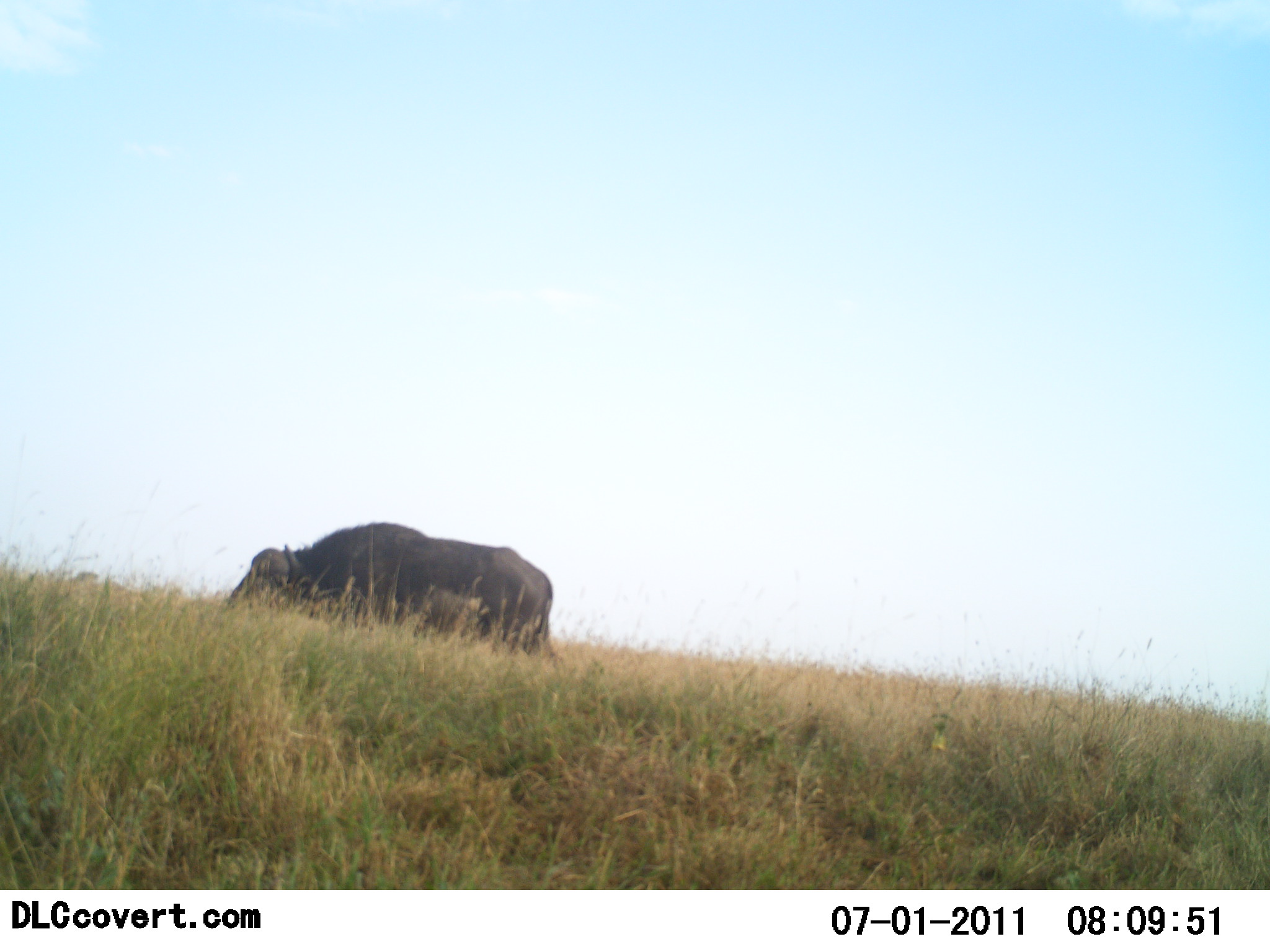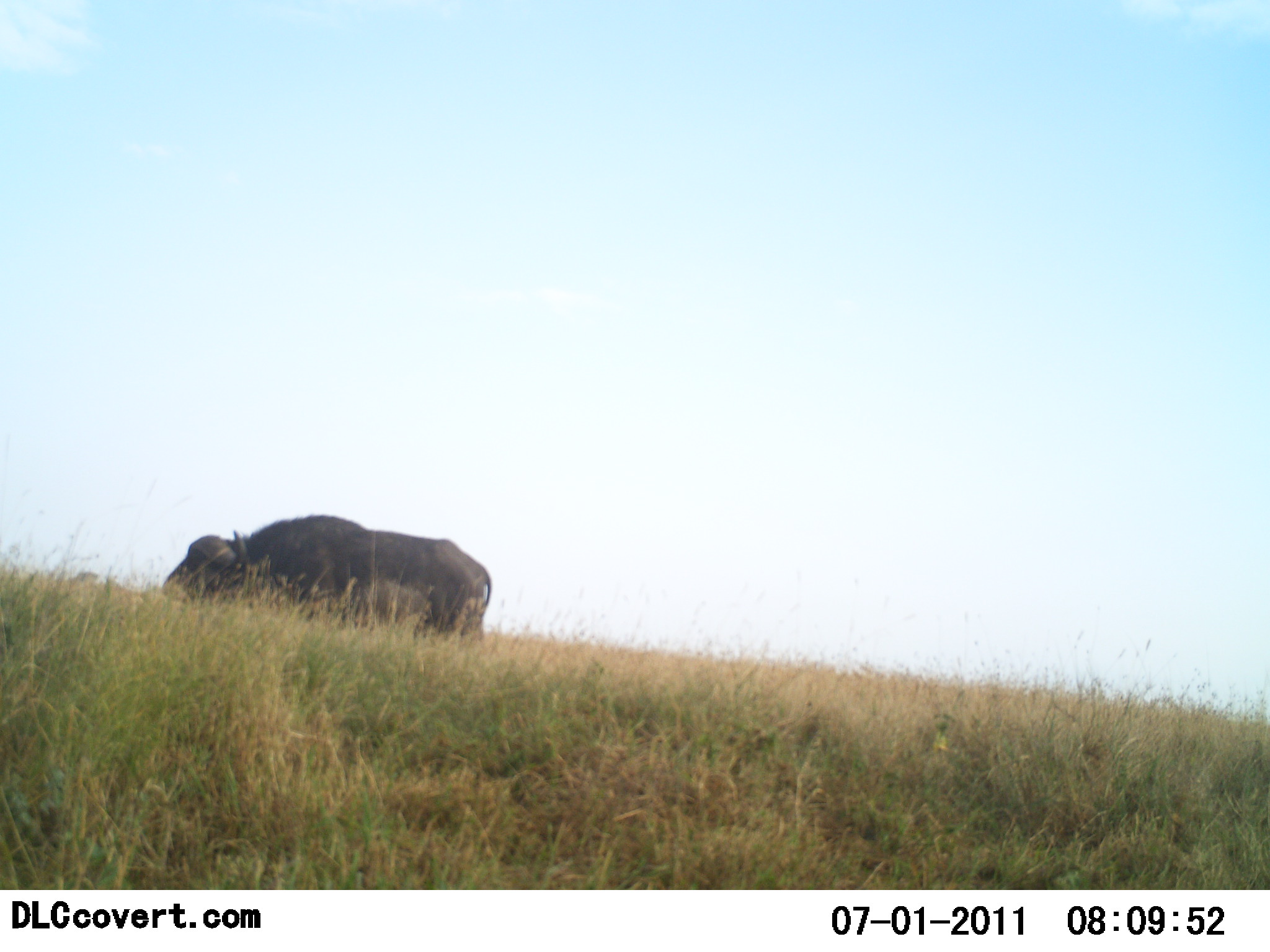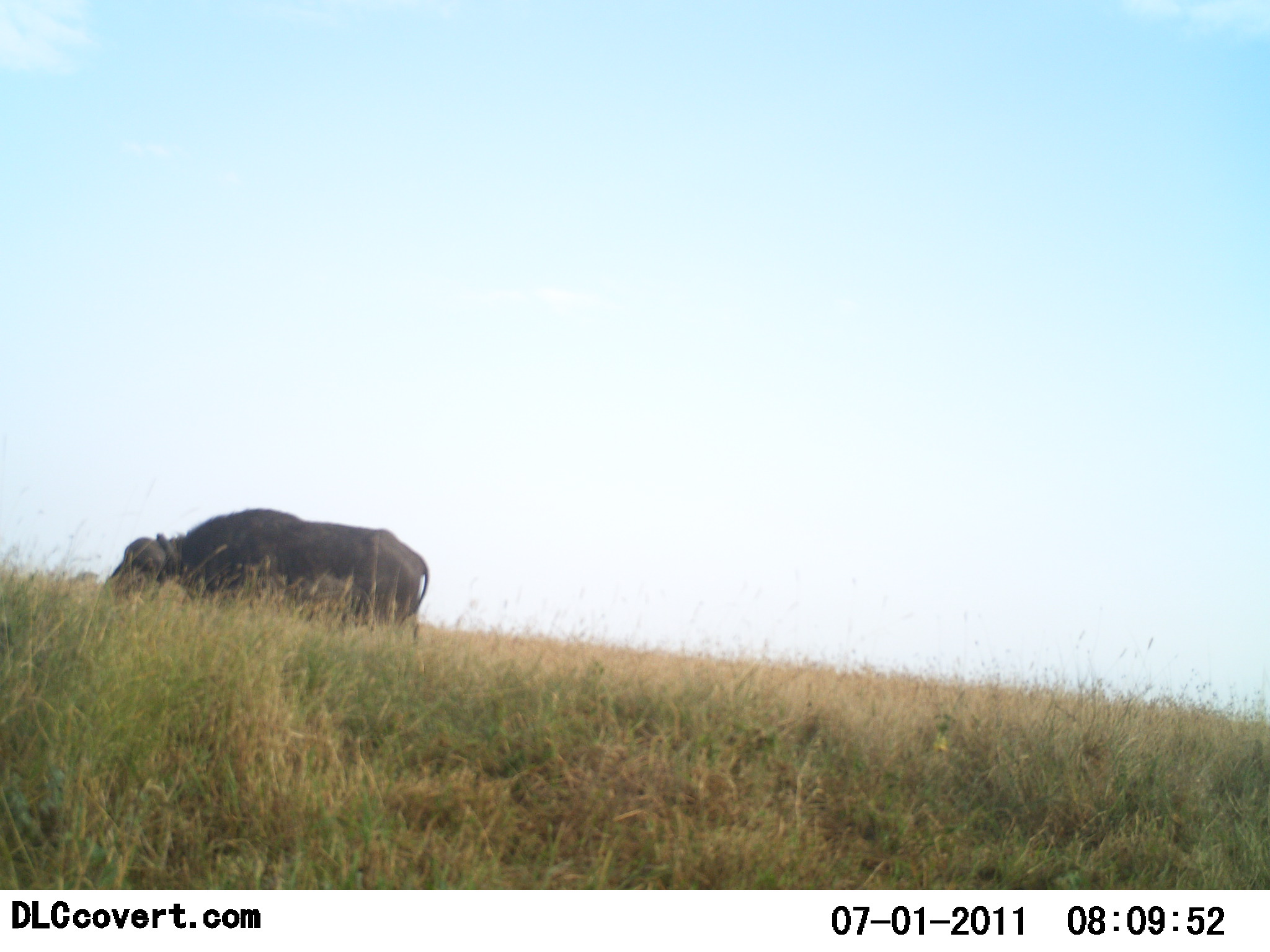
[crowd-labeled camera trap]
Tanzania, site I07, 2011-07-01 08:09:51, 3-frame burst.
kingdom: Animalia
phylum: Chordata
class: Mammalia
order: Artiodactyla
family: Bovidae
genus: Syncerus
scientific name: Syncerus caffer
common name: cape buffalo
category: buffalo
Buffalo (cape buffalo) (Syncerus caffer), count 1. Behavior (volunteer vote fractions): standing 0%, resting 0%, moving 91%, interacting 0%. Young present (vote fraction): 0%. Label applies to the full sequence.